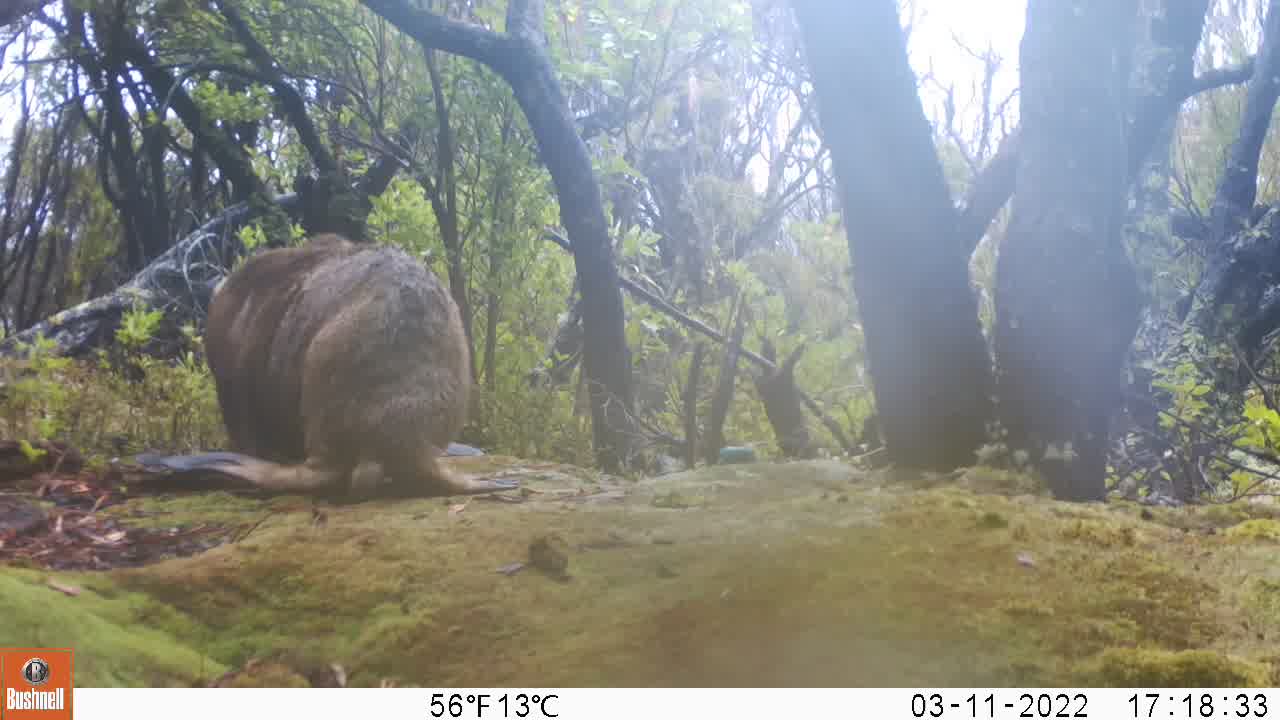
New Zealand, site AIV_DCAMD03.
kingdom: Animalia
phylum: Chordata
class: Mammalia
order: Carnivora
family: Otariidae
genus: Phocarctos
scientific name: Phocarctos hookeri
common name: new zealand sea lion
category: sealion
Sealion (new zealand sea lion) (Phocarctos hookeri).